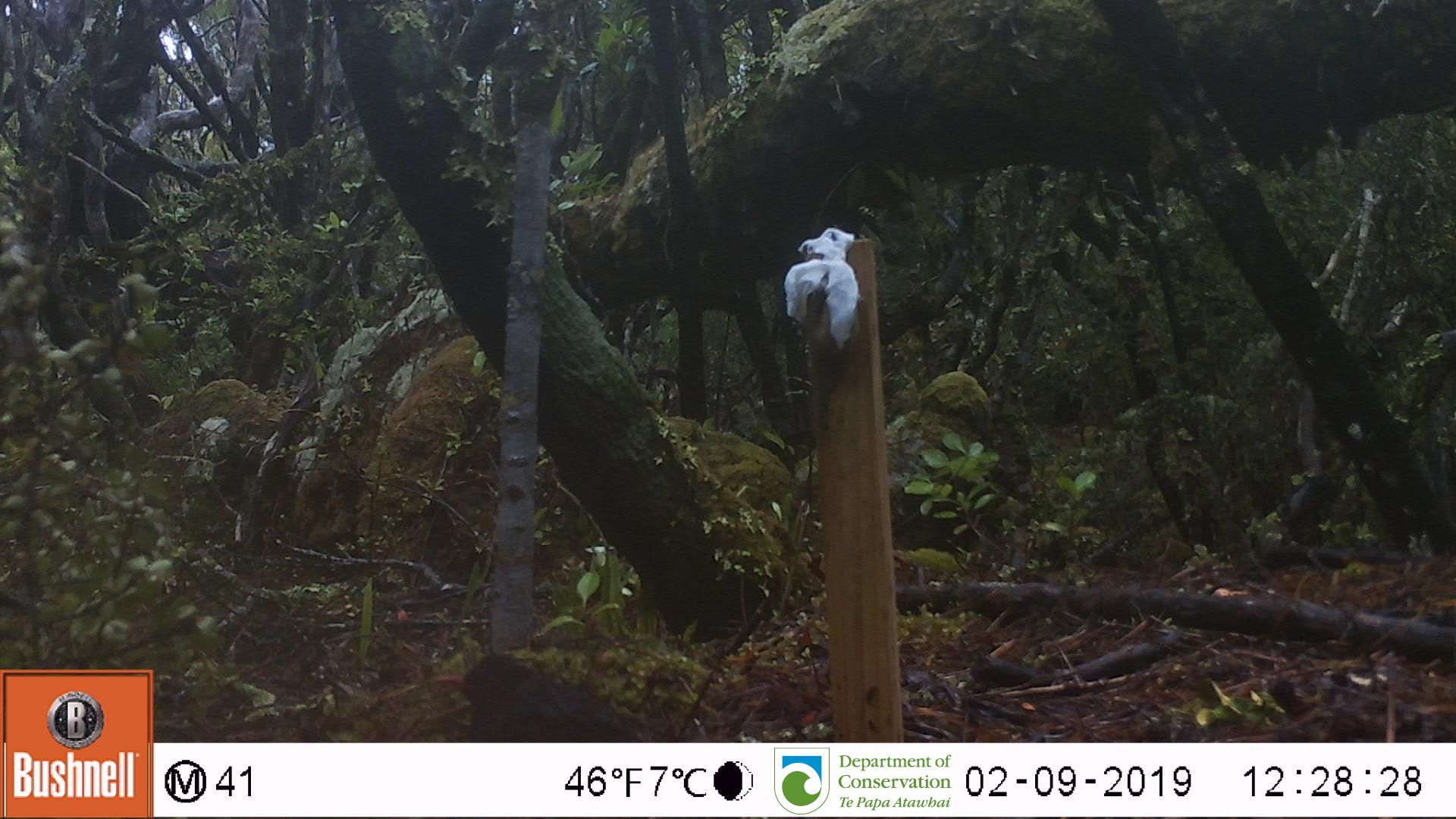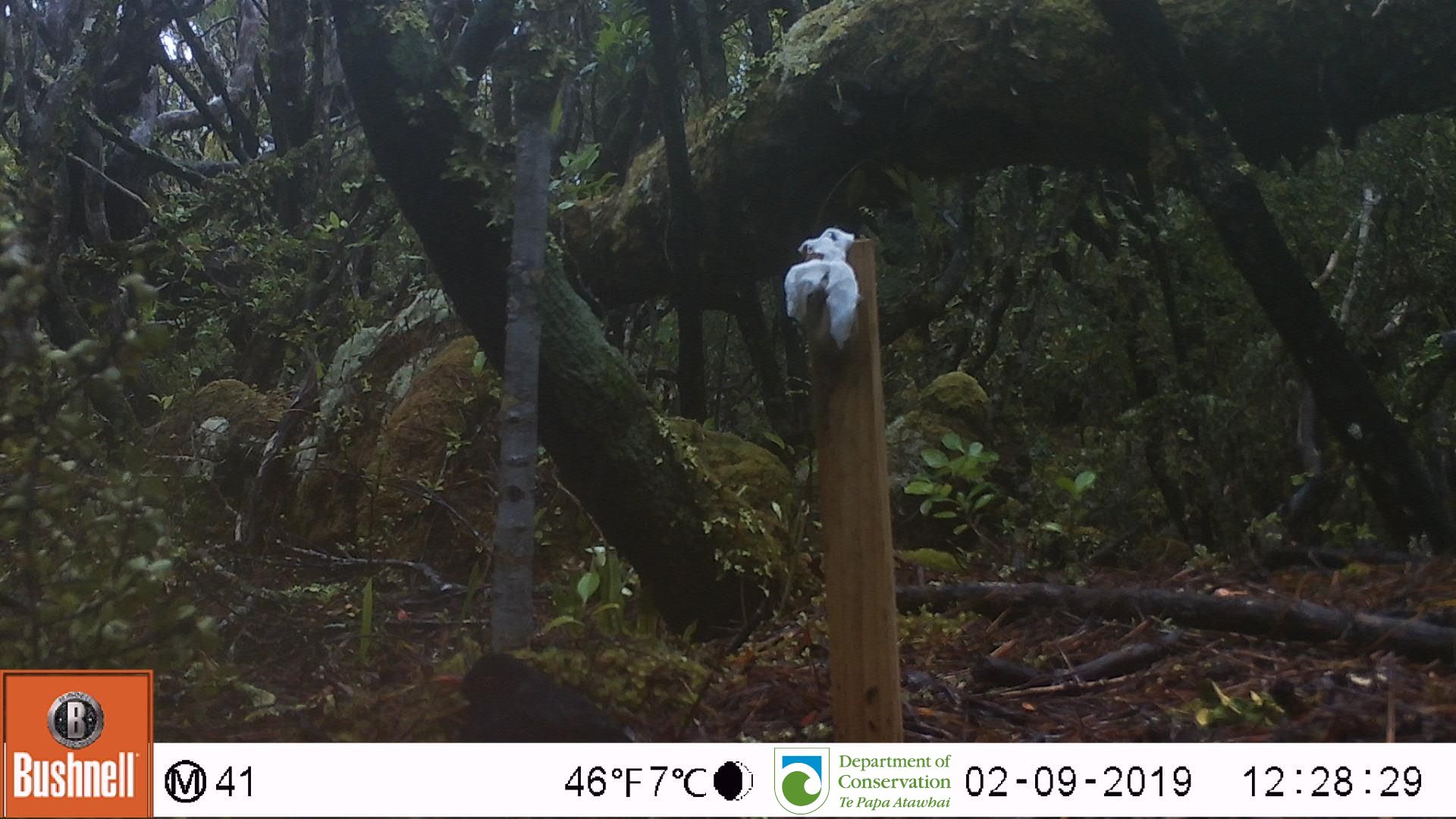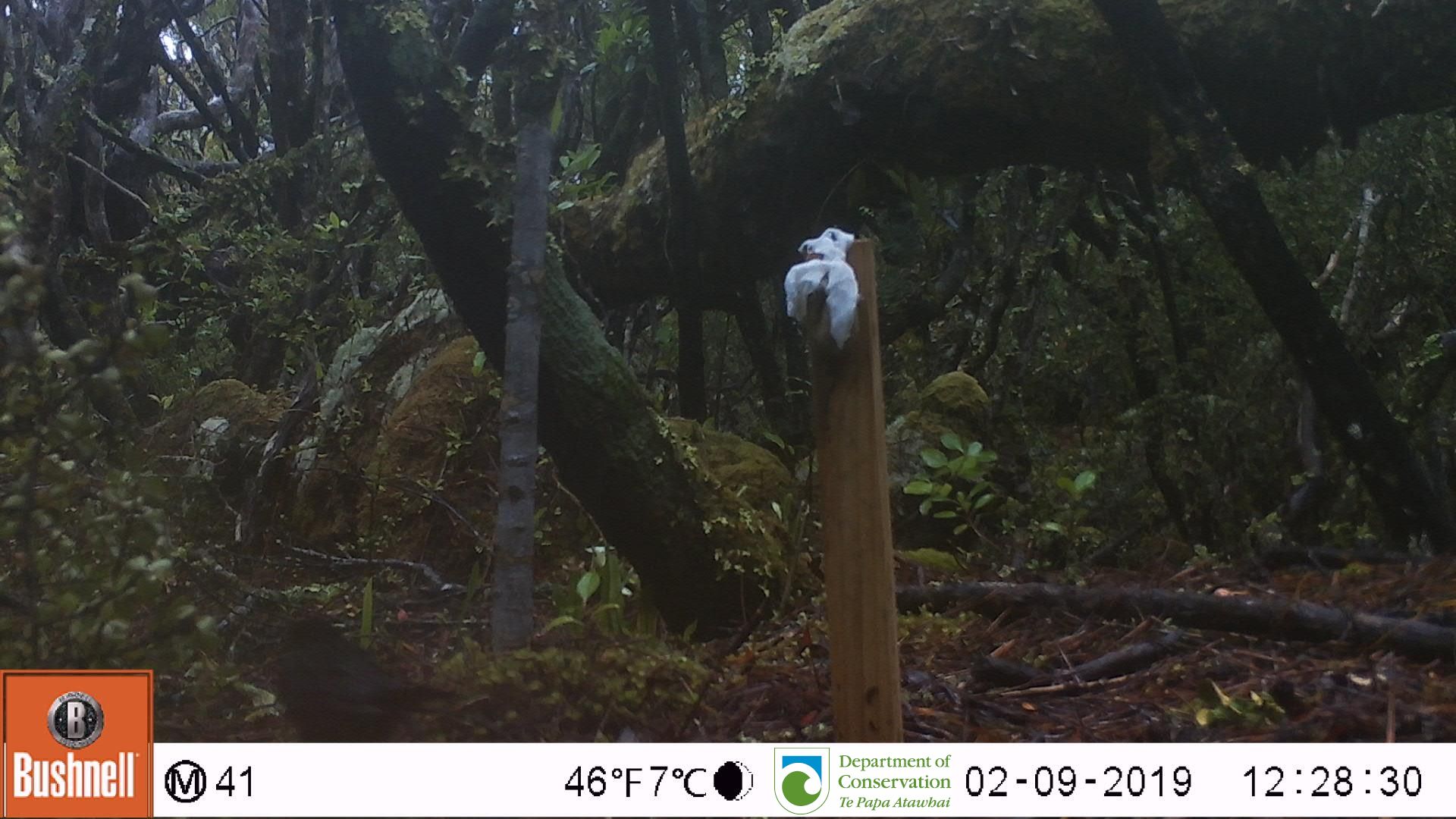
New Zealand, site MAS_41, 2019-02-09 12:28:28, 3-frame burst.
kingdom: Animalia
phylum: Chordata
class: Aves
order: Passeriformes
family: Turdidae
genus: Turdus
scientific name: Turdus merula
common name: eurasian blackbird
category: blackbird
Blackbird (eurasian blackbird) (Turdus merula).